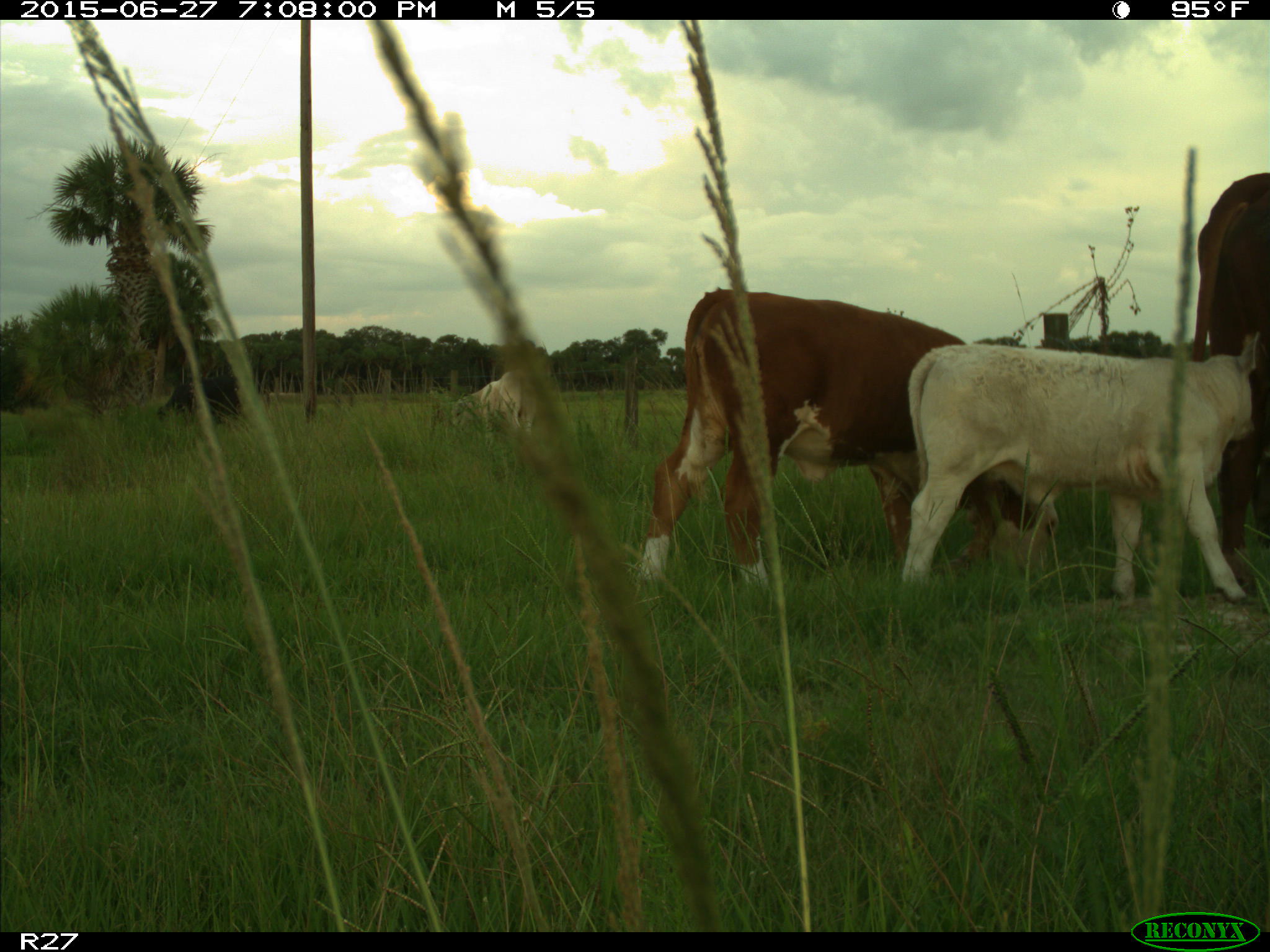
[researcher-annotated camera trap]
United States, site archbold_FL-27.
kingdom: Animalia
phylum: Chordata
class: Mammalia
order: Artiodactyla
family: Bovidae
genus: Bos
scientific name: Bos taurus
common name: domestic cow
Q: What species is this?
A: Bos taurus (domestic cow).